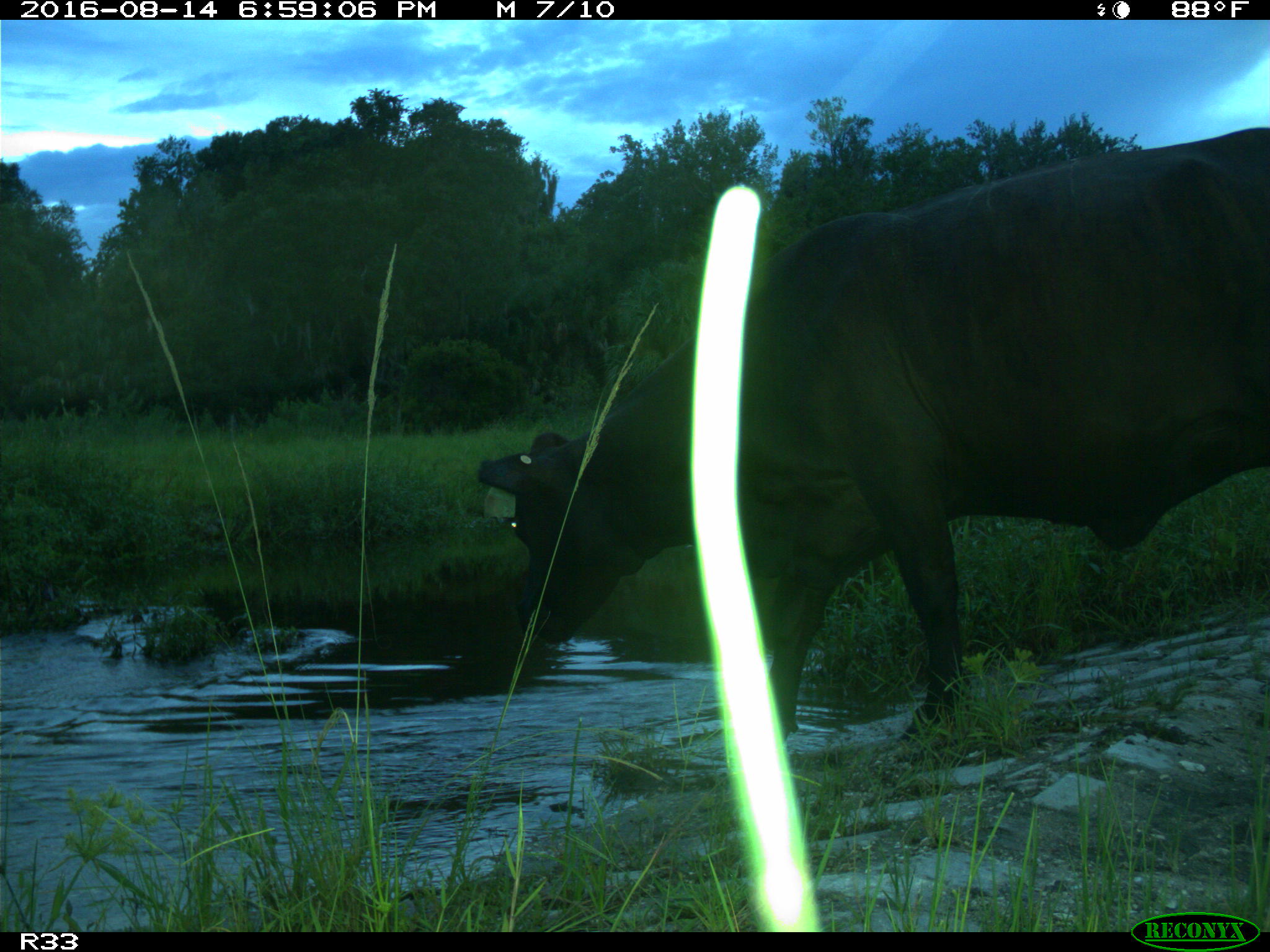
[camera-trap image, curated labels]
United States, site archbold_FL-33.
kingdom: Animalia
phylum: Chordata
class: Mammalia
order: Artiodactyla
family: Bovidae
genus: Bos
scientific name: Bos taurus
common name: domestic cow